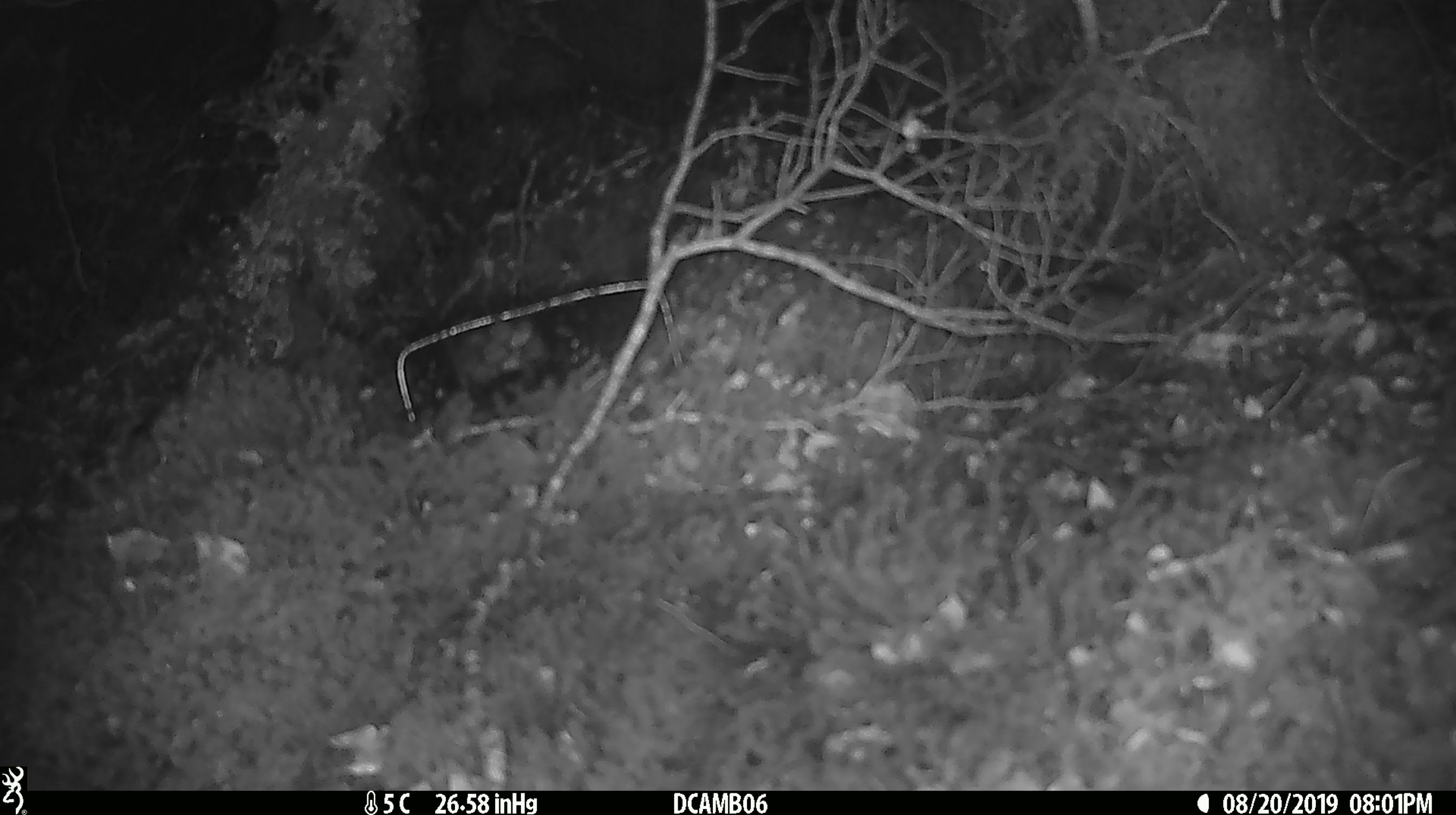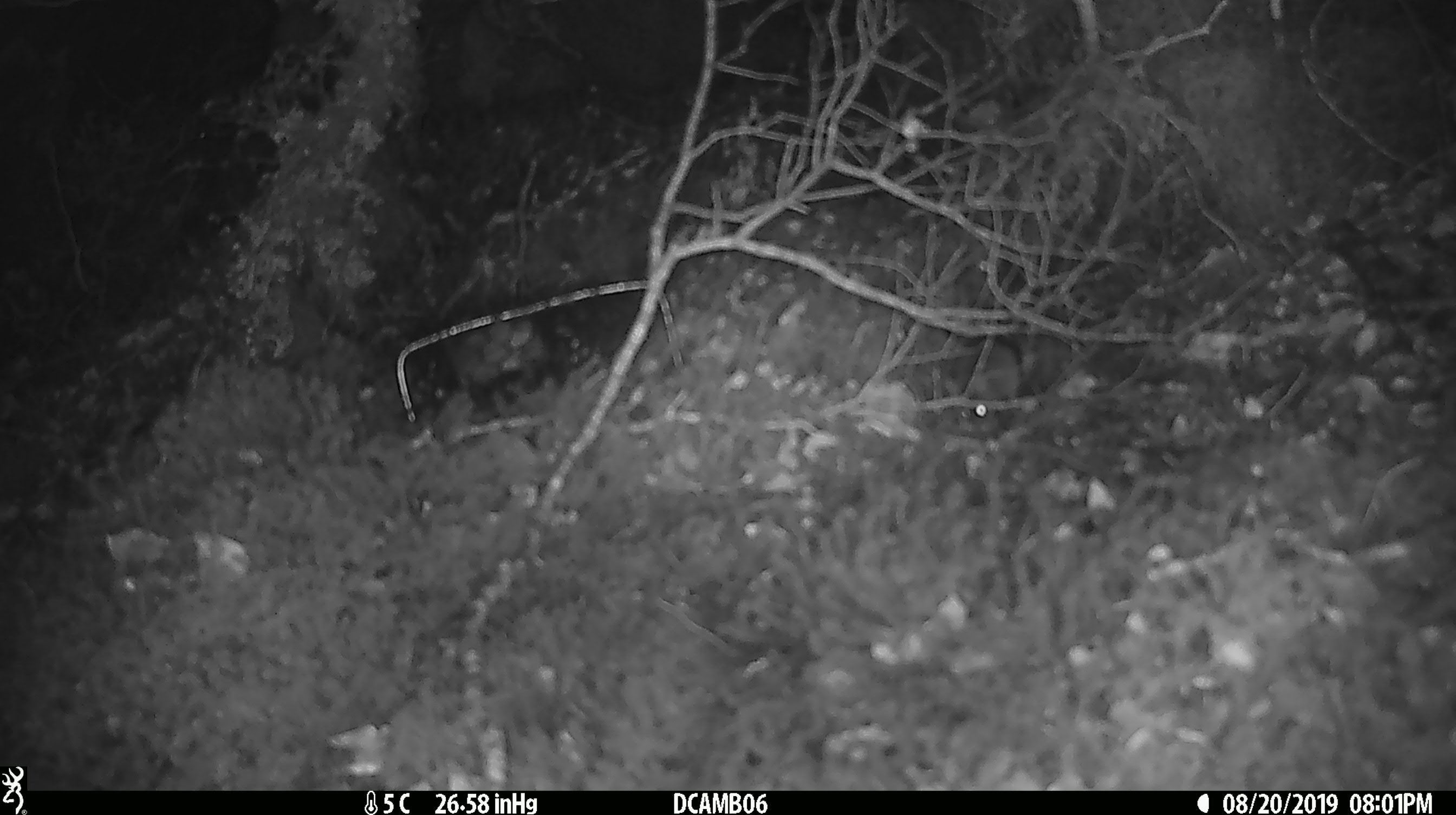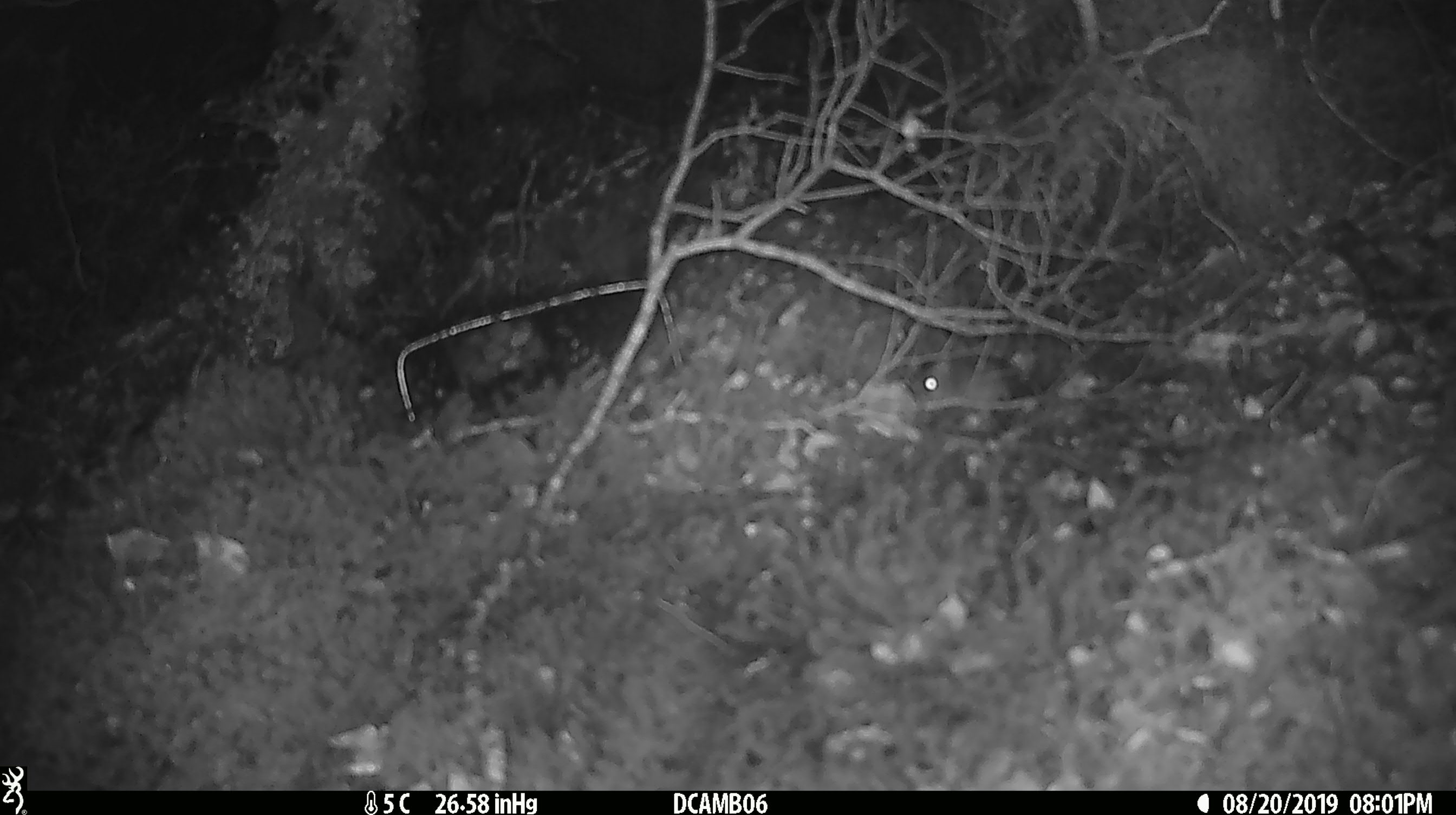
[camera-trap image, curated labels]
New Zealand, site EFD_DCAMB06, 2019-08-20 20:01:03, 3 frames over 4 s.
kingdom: Animalia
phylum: Chordata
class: Mammalia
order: Rodentia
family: Muridae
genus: Mus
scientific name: Mus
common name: mouse